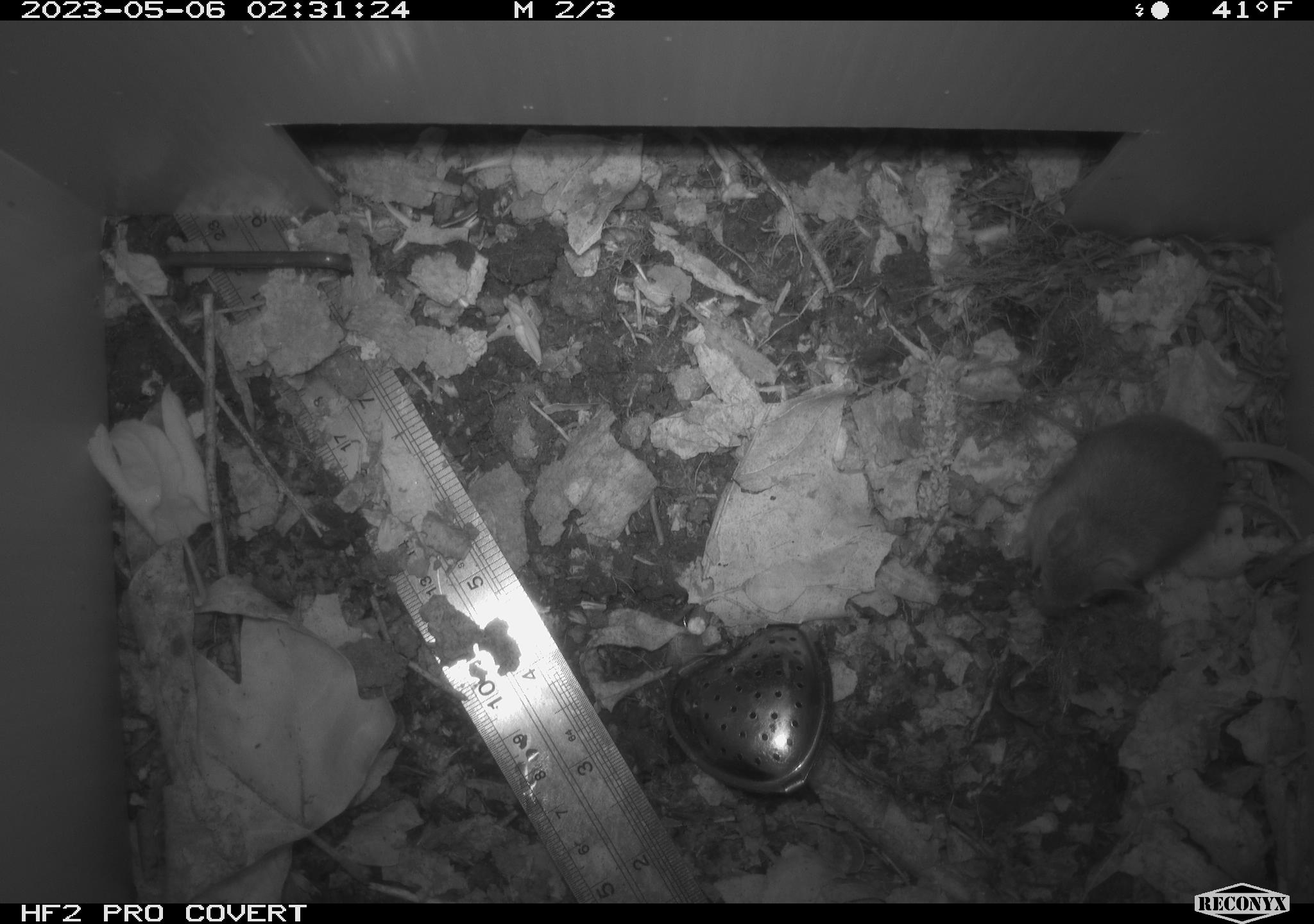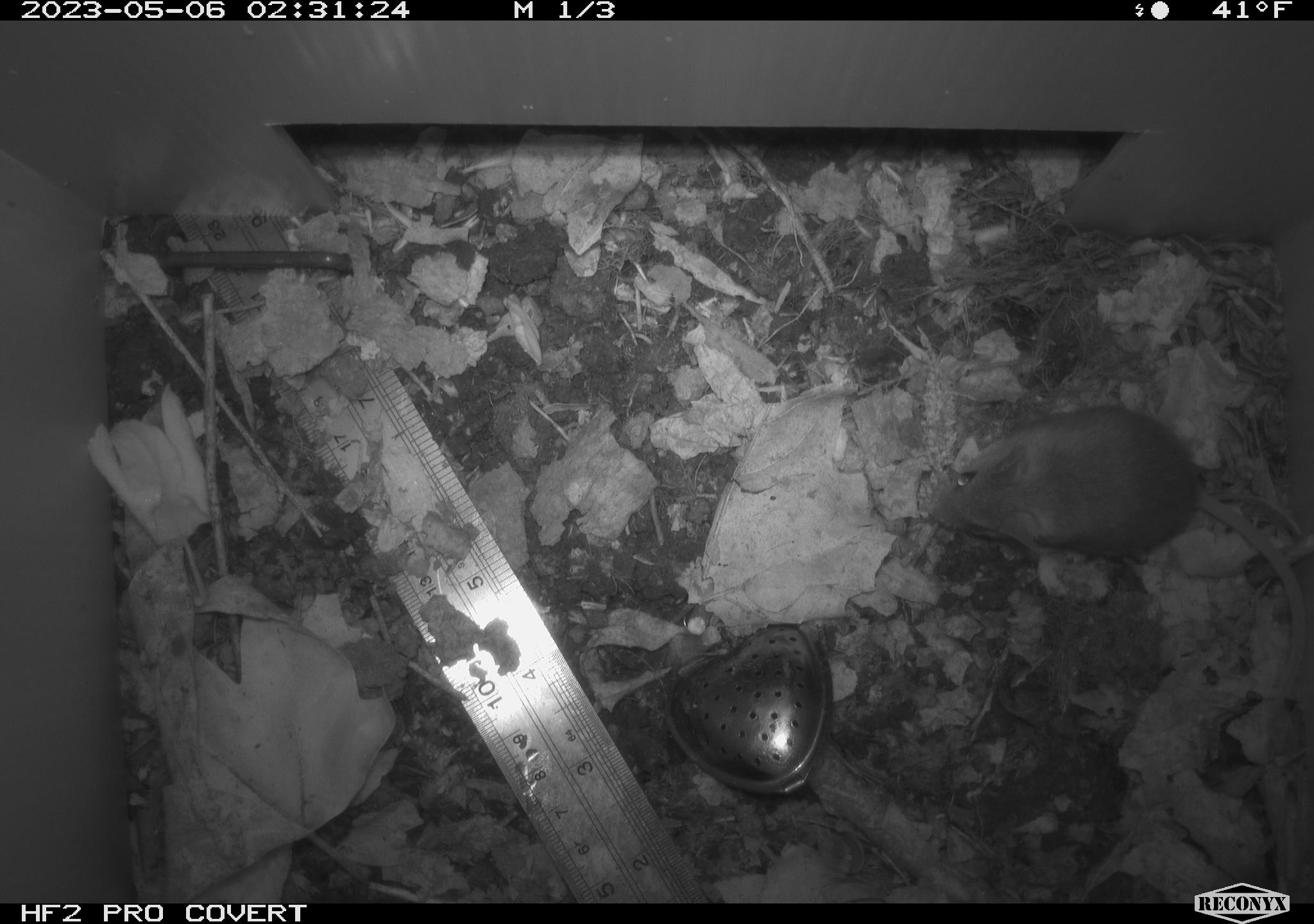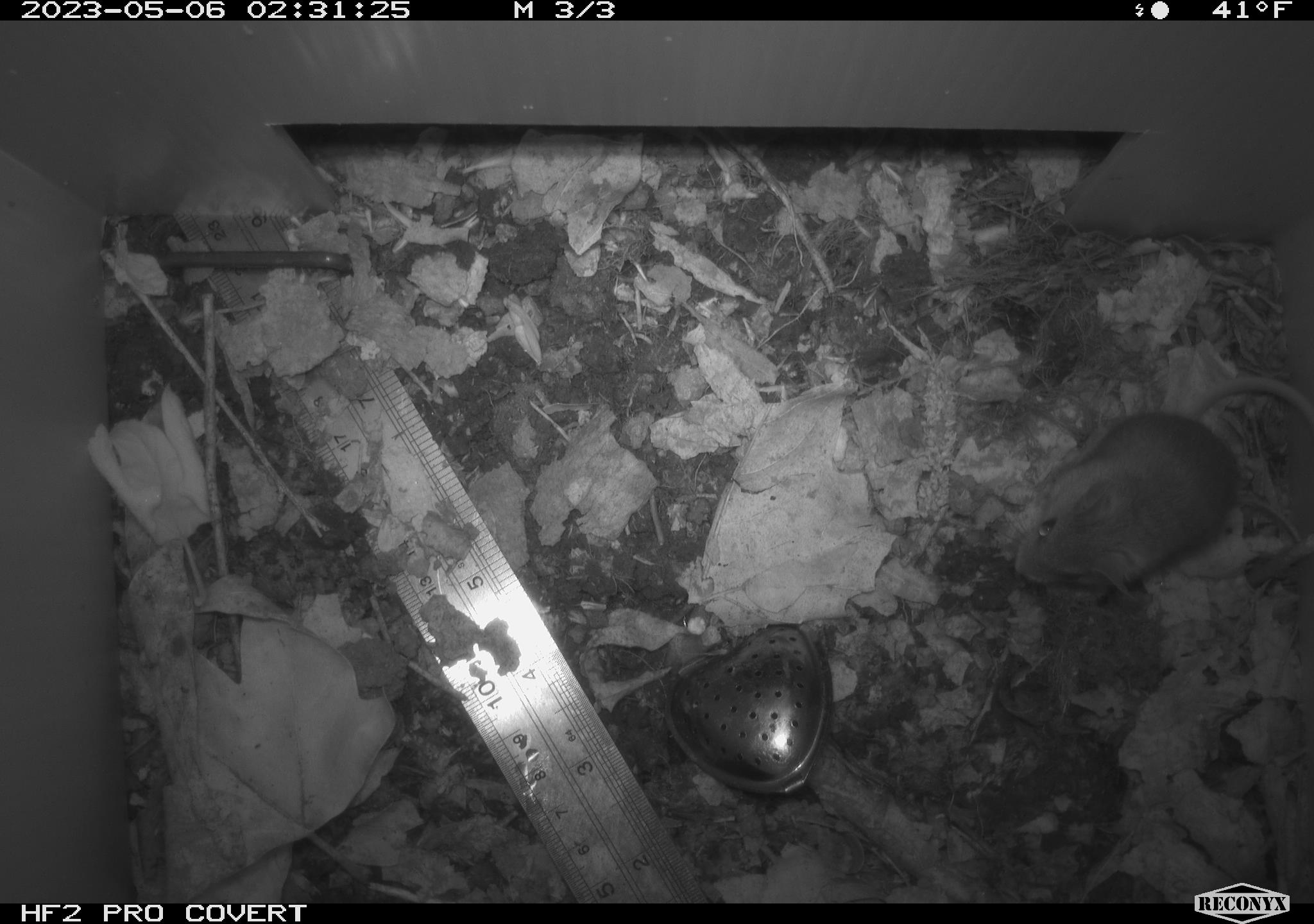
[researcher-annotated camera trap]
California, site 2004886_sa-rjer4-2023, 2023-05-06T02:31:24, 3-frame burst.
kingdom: Animalia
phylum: Chordata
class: Mammalia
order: Rodentia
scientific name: Rodentia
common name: mouse species